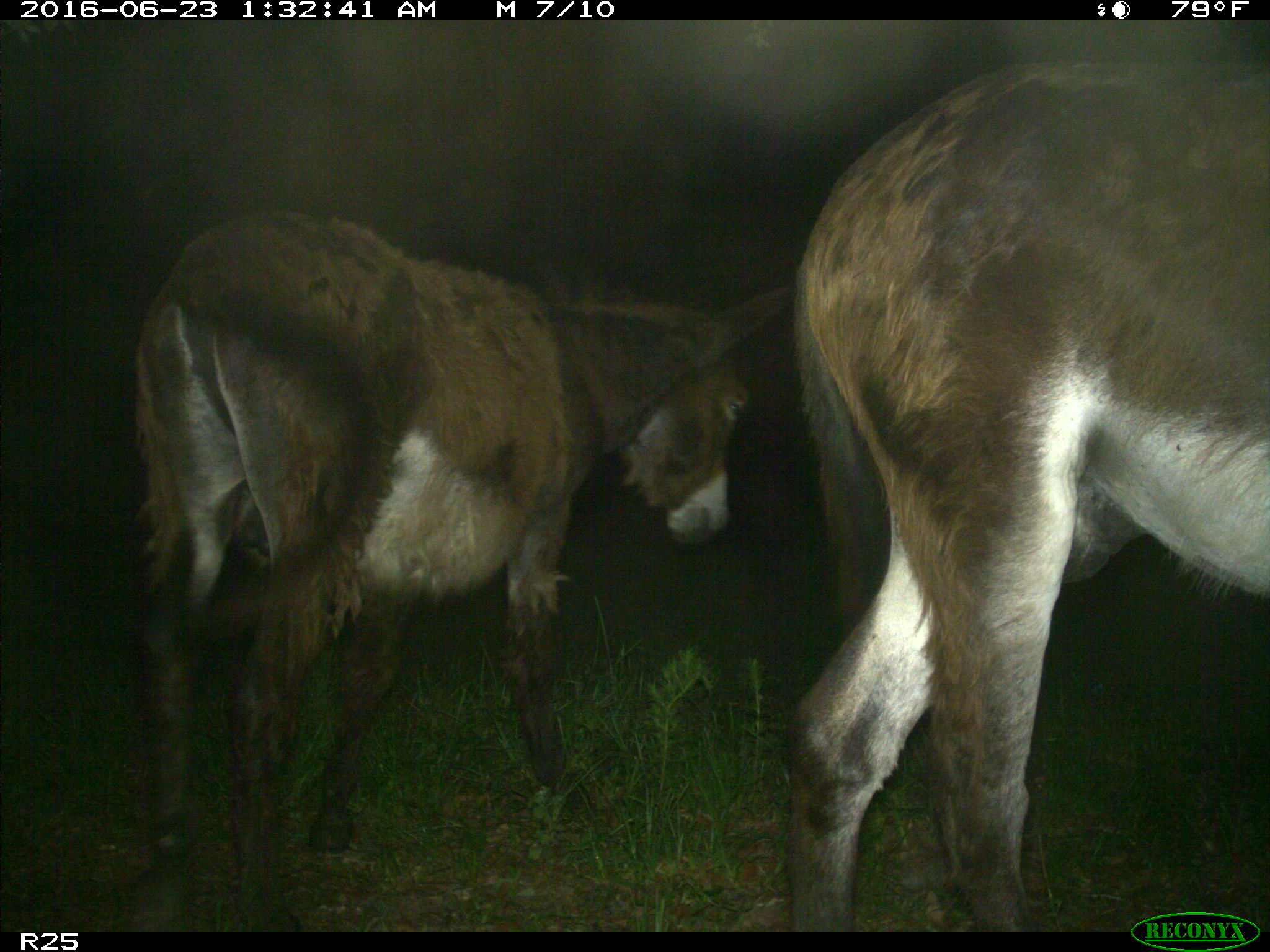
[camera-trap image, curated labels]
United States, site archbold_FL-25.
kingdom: Animalia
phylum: Chordata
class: Mammalia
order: Artiodactyla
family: Bovidae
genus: Bos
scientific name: Bos taurus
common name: domestic cow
Bos taurus (domestic cow).